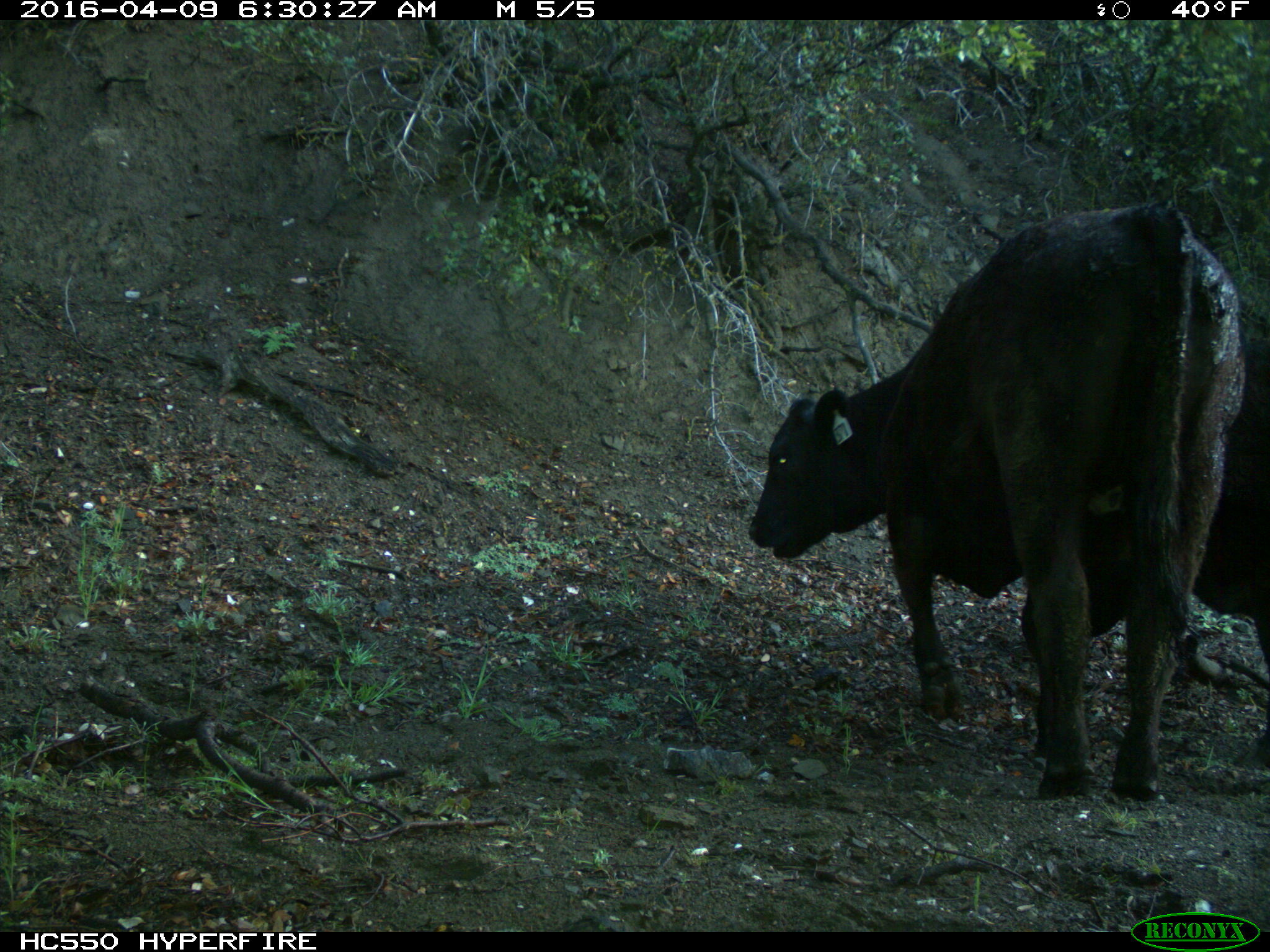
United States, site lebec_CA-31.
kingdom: Animalia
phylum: Chordata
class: Mammalia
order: Artiodactyla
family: Bovidae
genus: Bos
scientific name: Bos taurus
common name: domestic cow